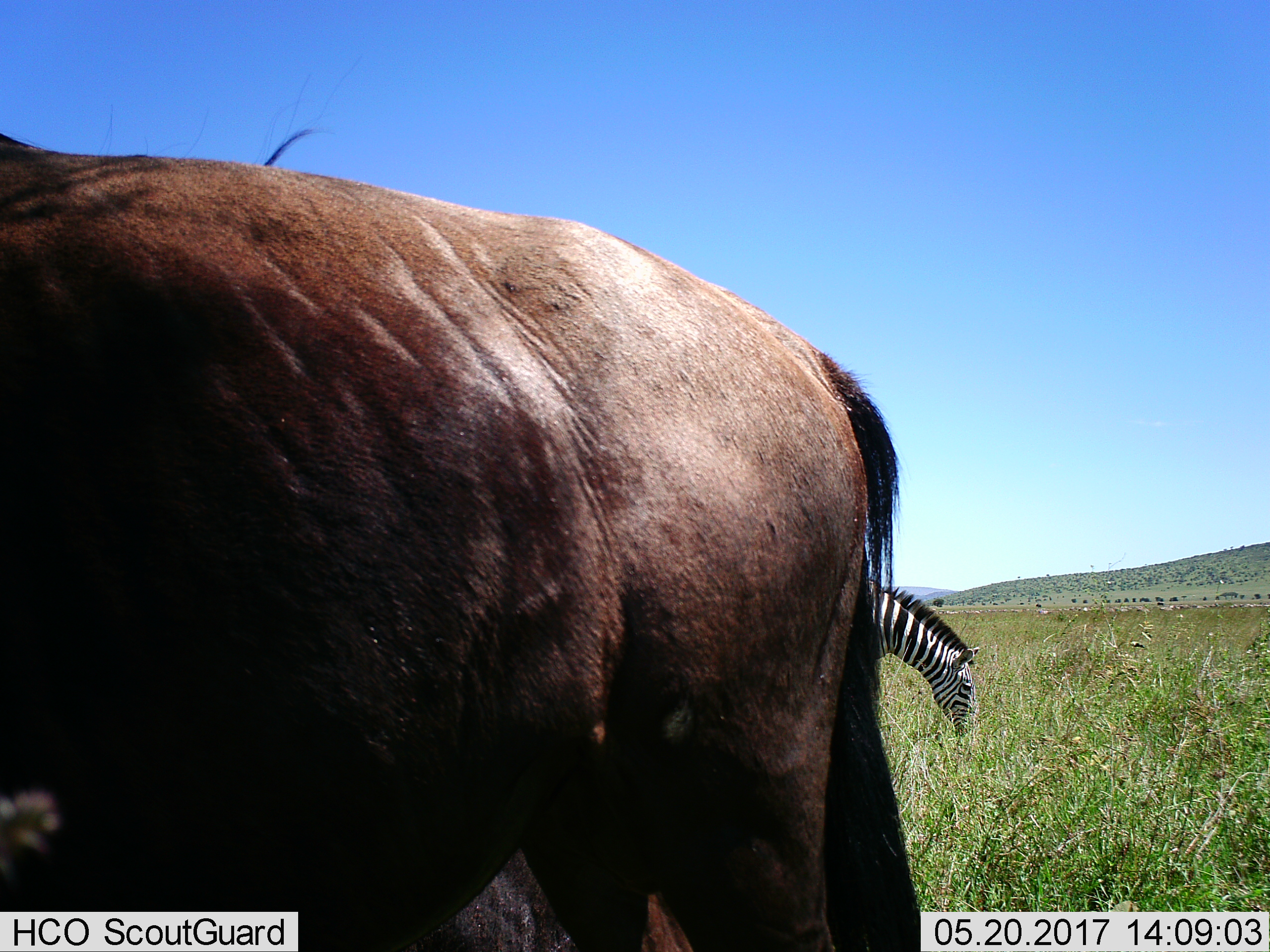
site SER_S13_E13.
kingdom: Animalia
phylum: Chordata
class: Mammalia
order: Artiodactyla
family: Bovidae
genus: Connochaetes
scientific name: Connochaetes taurinus taurinus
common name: blue wildebeest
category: wildebeestblue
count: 1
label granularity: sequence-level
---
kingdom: Animalia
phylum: Chordata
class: Mammalia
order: Perissodactyla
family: Equidae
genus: Equus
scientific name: Equus quagga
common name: plains zebra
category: zebraplains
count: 1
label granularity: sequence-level